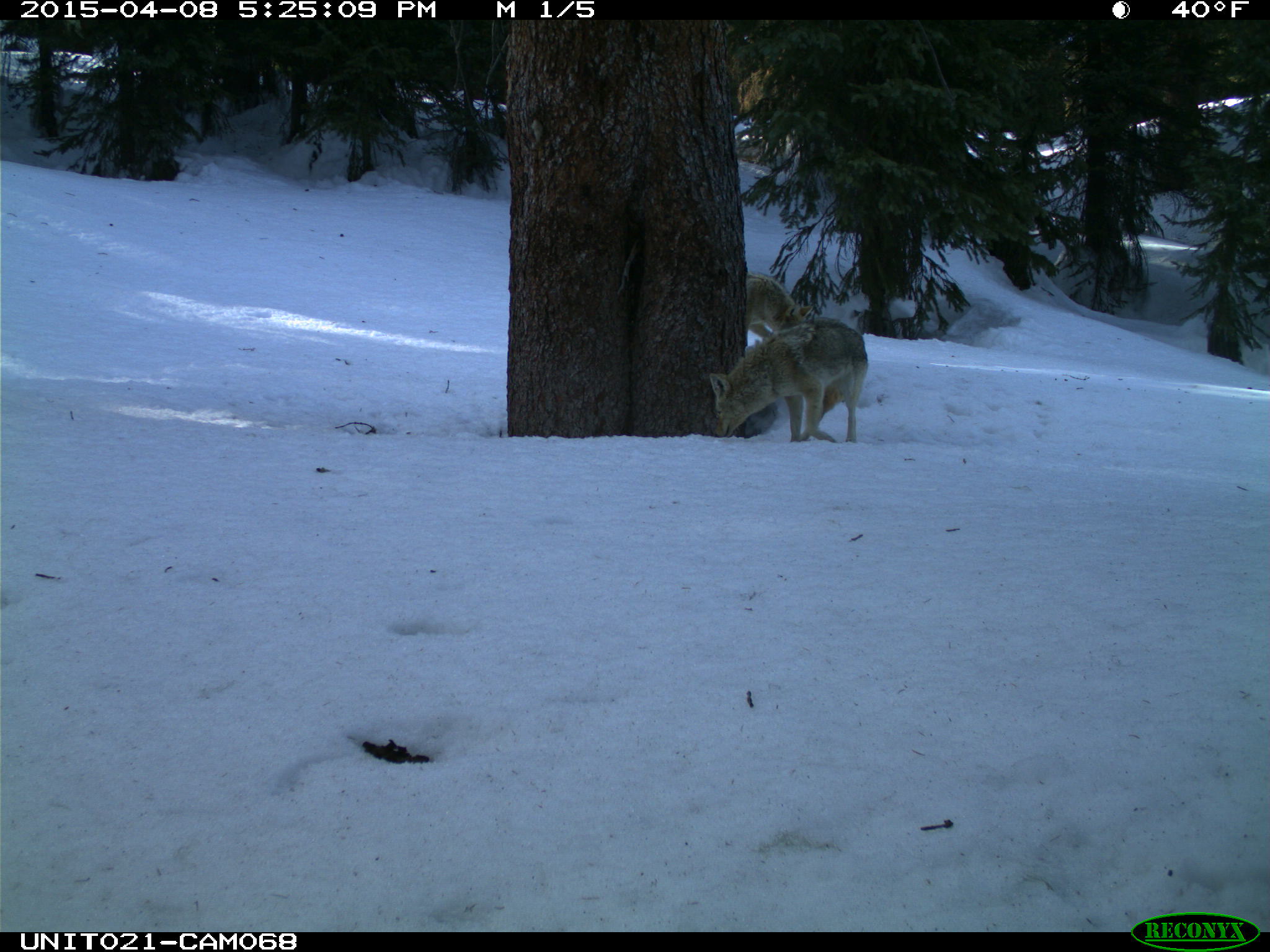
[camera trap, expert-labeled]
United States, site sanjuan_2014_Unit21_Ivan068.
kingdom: Animalia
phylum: Chordata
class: Mammalia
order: Carnivora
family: Canidae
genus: Canis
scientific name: Canis latrans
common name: coyote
Canis latrans (coyote).